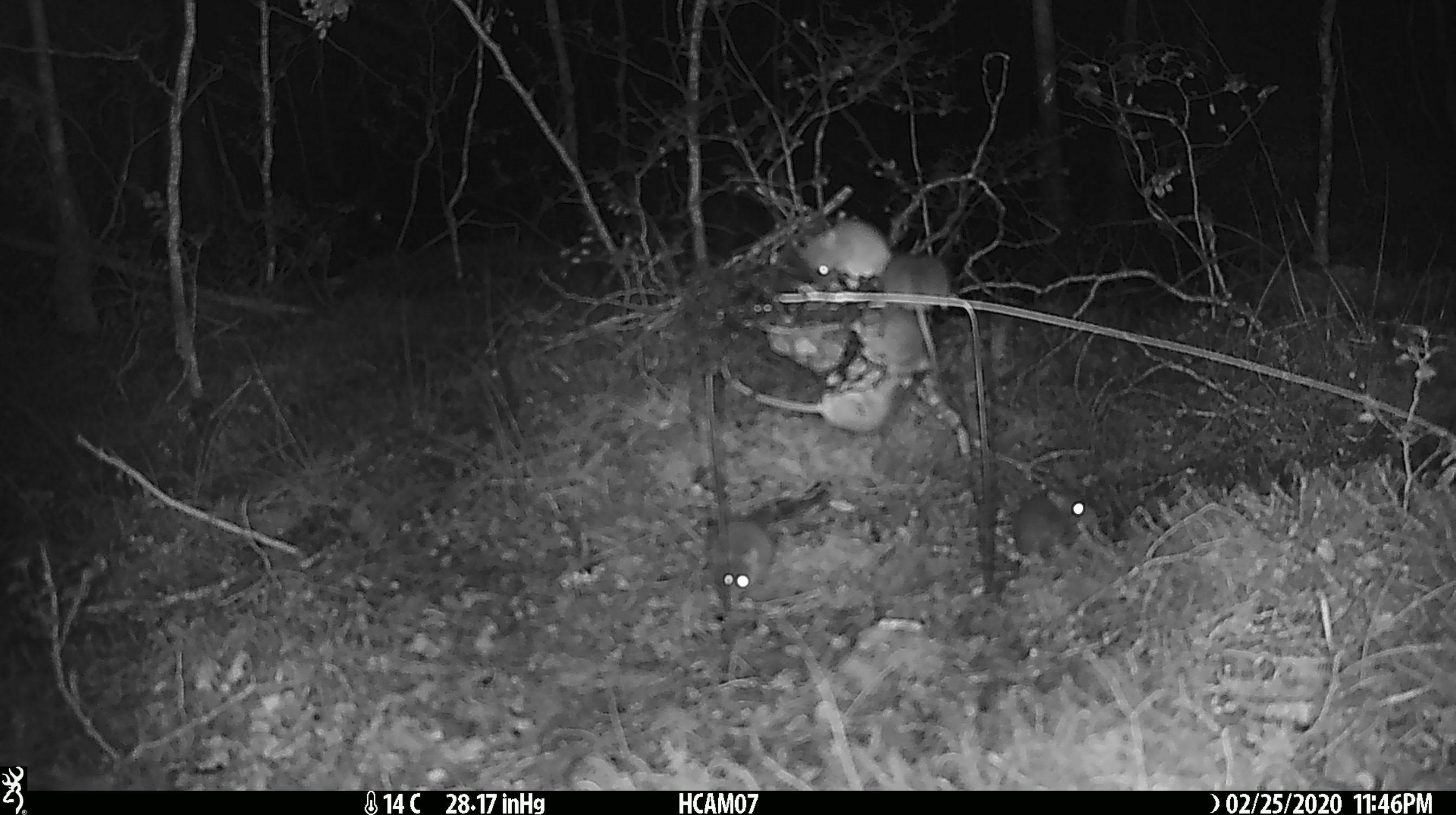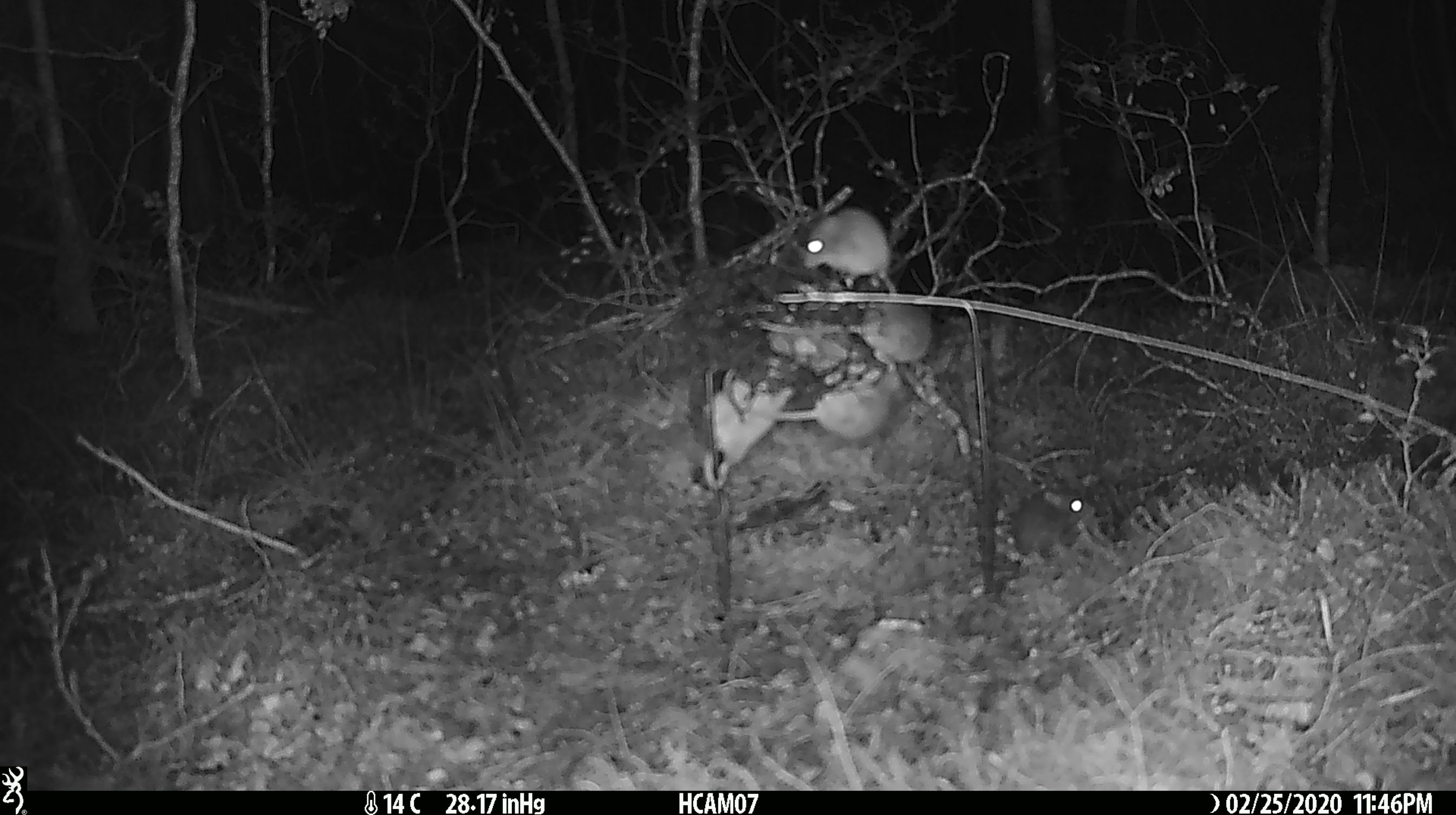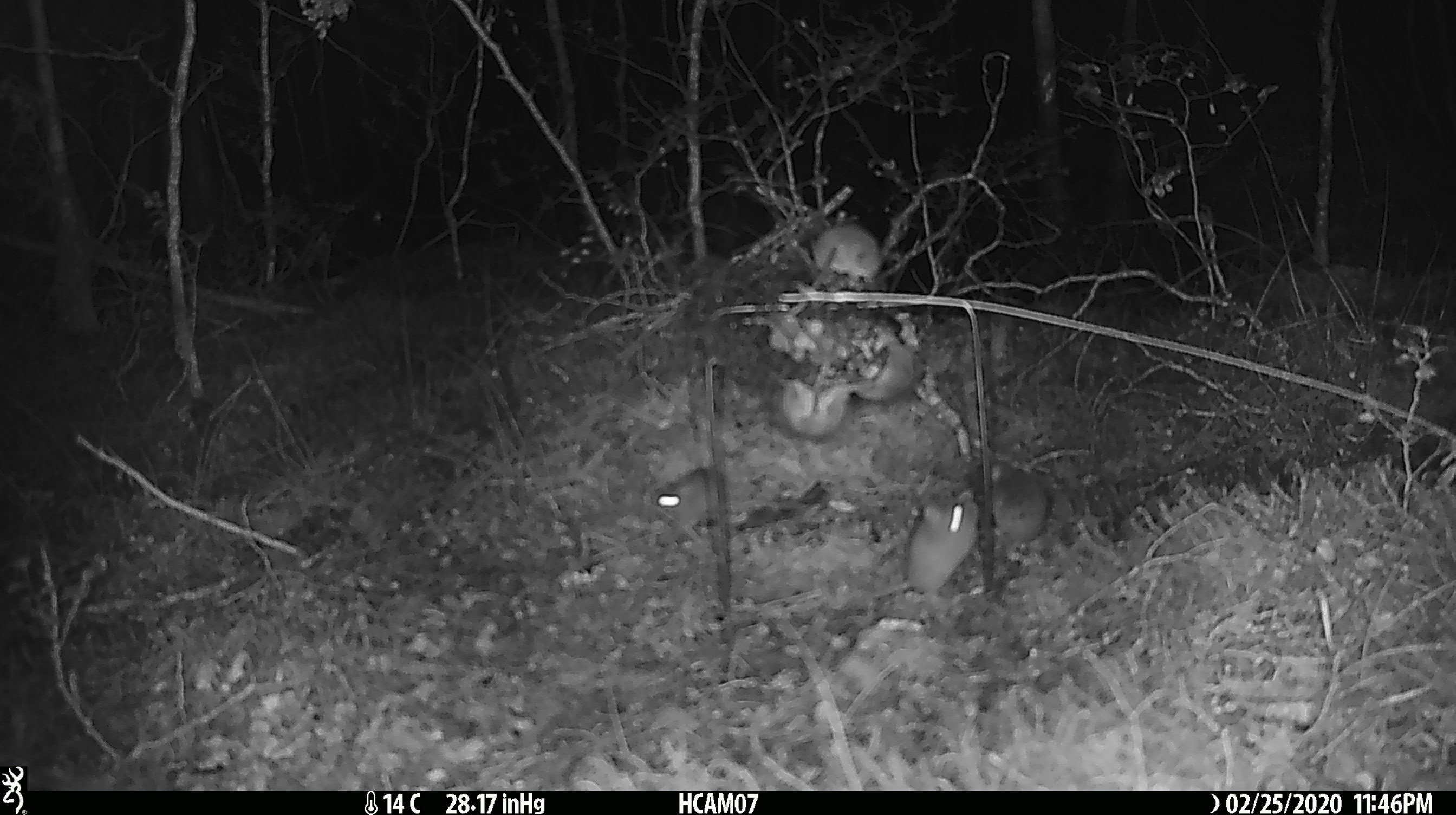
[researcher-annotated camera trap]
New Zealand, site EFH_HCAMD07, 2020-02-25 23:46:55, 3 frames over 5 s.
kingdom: Animalia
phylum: Chordata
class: Mammalia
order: Rodentia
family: Muridae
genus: Mus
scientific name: Mus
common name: mouse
Mouse (Mus).